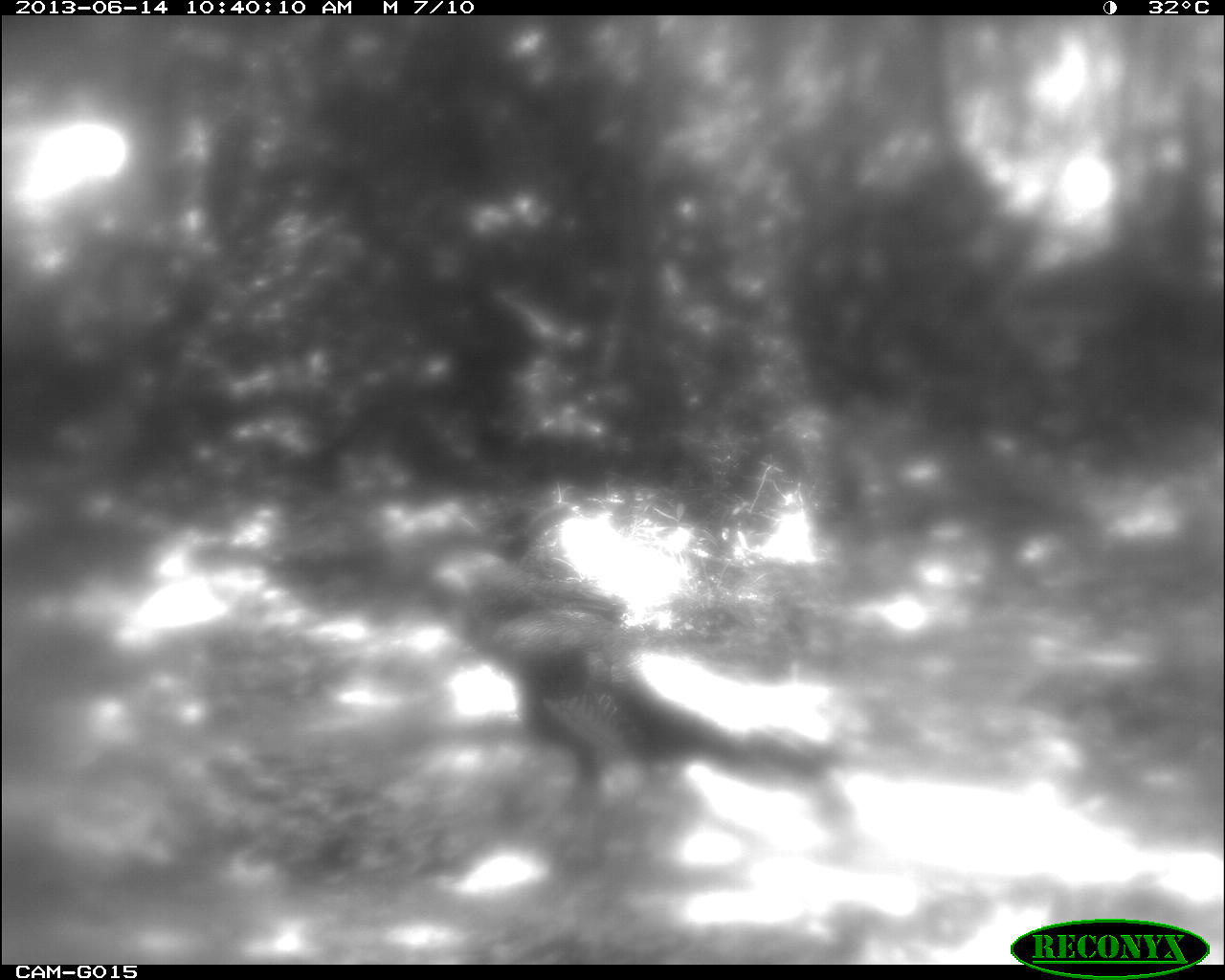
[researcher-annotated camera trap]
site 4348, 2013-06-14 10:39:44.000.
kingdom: Animalia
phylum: Chordata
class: Aves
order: Galliformes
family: Phasianidae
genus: Meleagris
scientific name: Meleagris ocellata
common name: ocellated turkey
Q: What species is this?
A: Meleagris ocellata (ocellated turkey).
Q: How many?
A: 2.